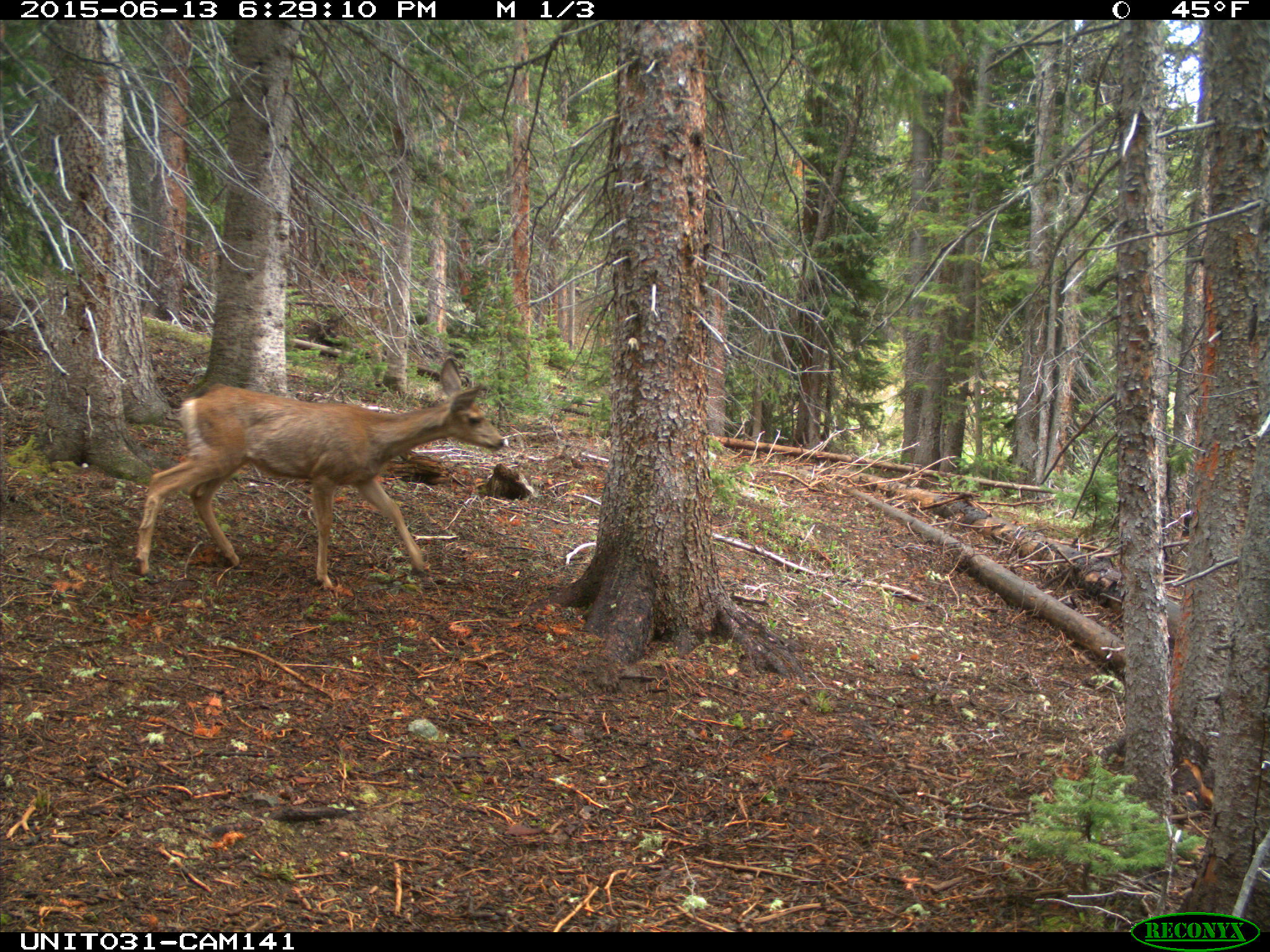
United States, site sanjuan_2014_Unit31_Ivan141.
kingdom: Animalia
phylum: Chordata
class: Mammalia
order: Artiodactyla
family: Cervidae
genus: Odocoileus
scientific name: Odocoileus hemionus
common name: mule deer